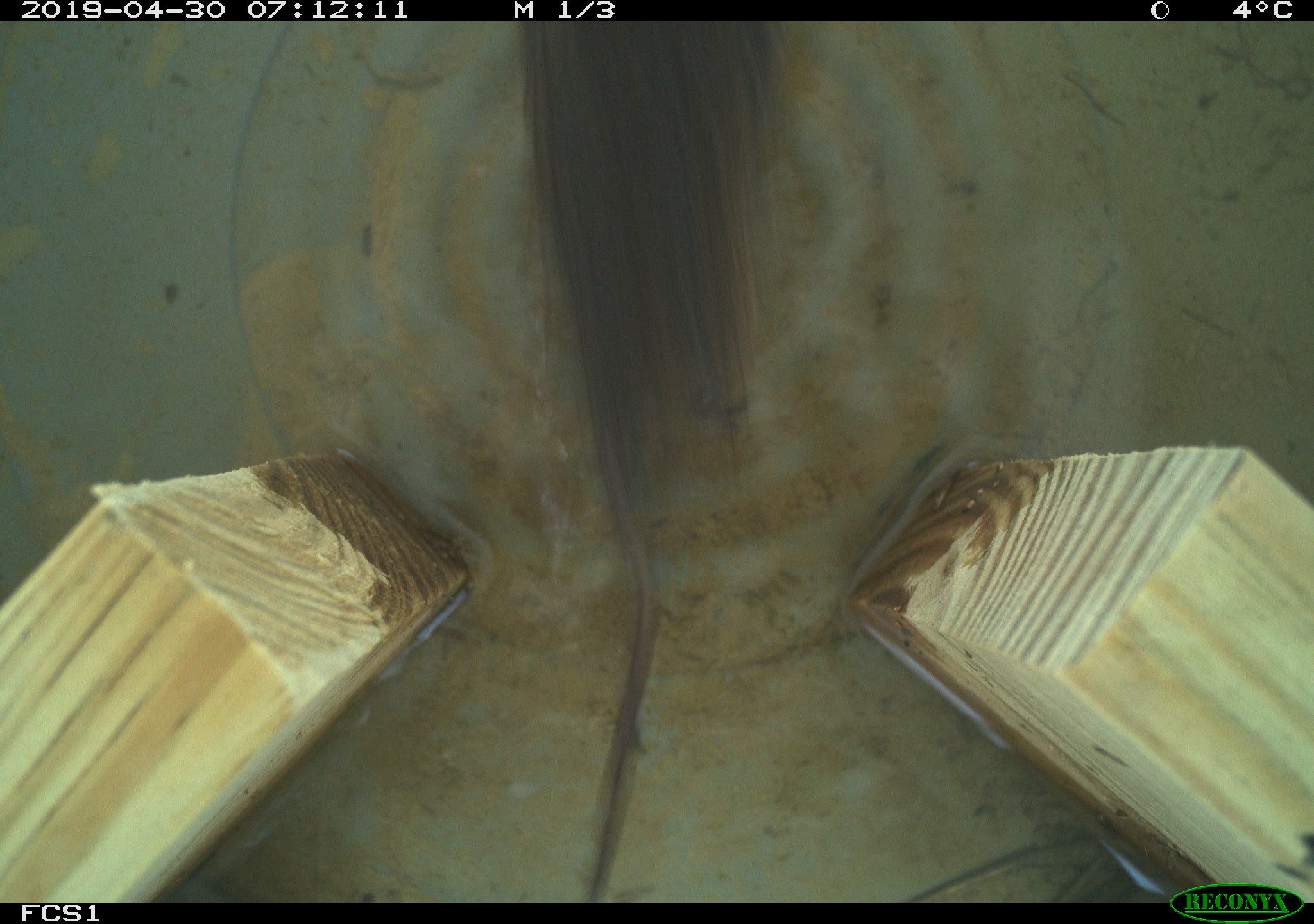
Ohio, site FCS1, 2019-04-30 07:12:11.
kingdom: Animalia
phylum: Chordata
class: Mammalia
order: Rodentia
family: Cricetidae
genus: Microtus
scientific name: Microtus pennsylvanicus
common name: meadow vole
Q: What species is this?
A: Meadow vole (Microtus pennsylvanicus).